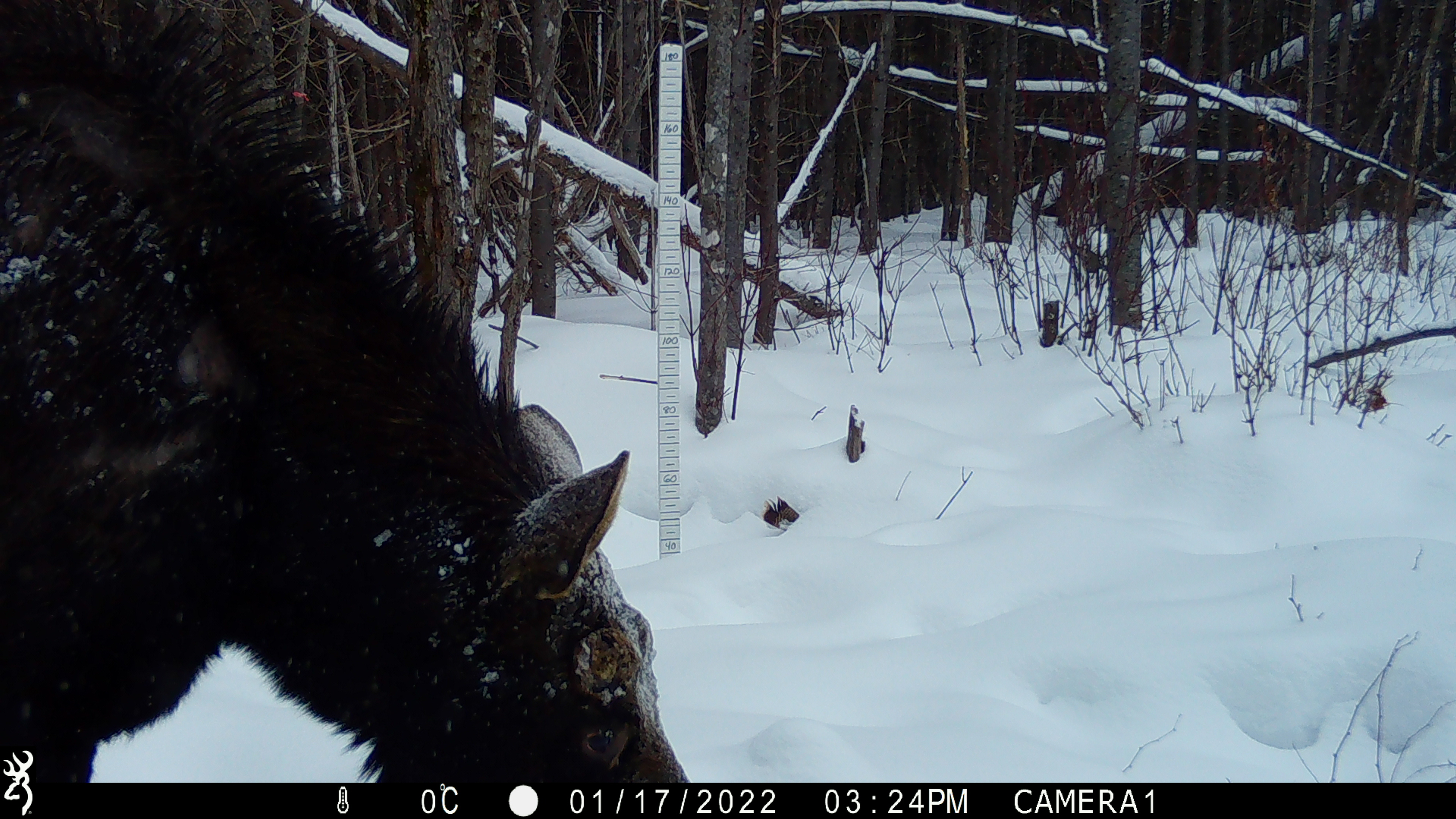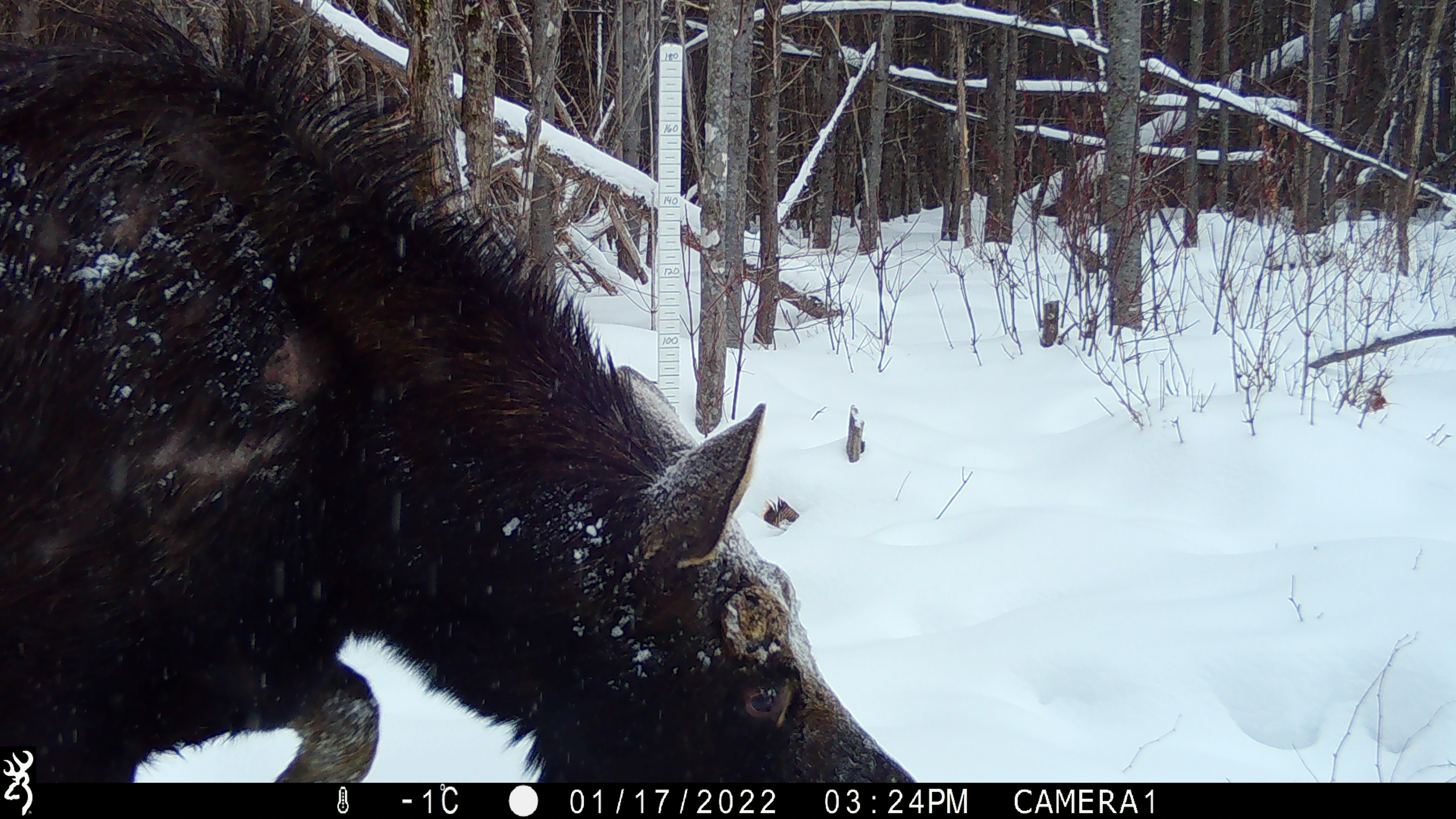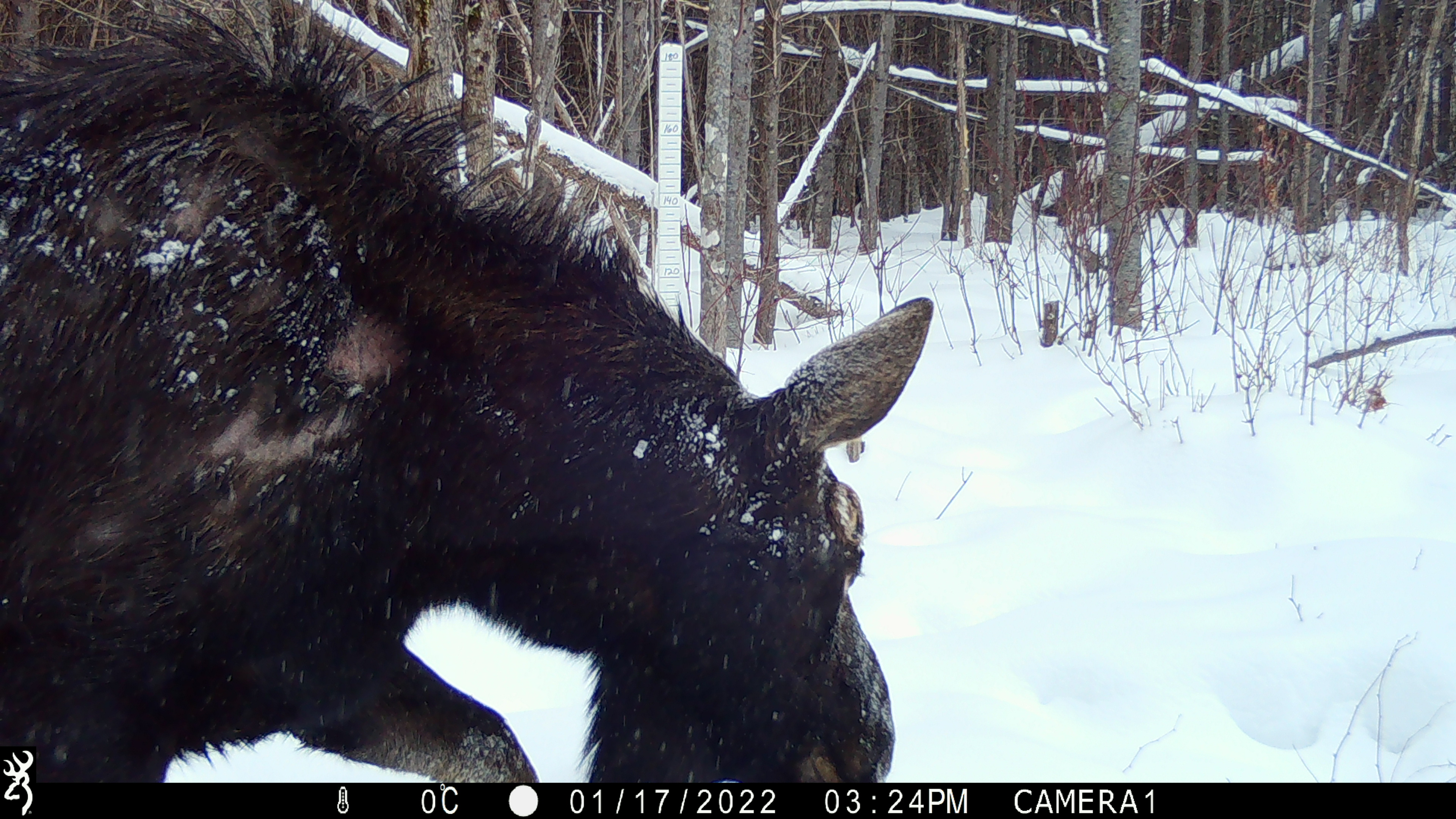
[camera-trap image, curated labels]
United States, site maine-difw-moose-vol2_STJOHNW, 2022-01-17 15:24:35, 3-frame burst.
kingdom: Animalia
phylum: Chordata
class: Mammalia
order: Artiodactyla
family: Cervidae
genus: Alces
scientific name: Alces alces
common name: moose